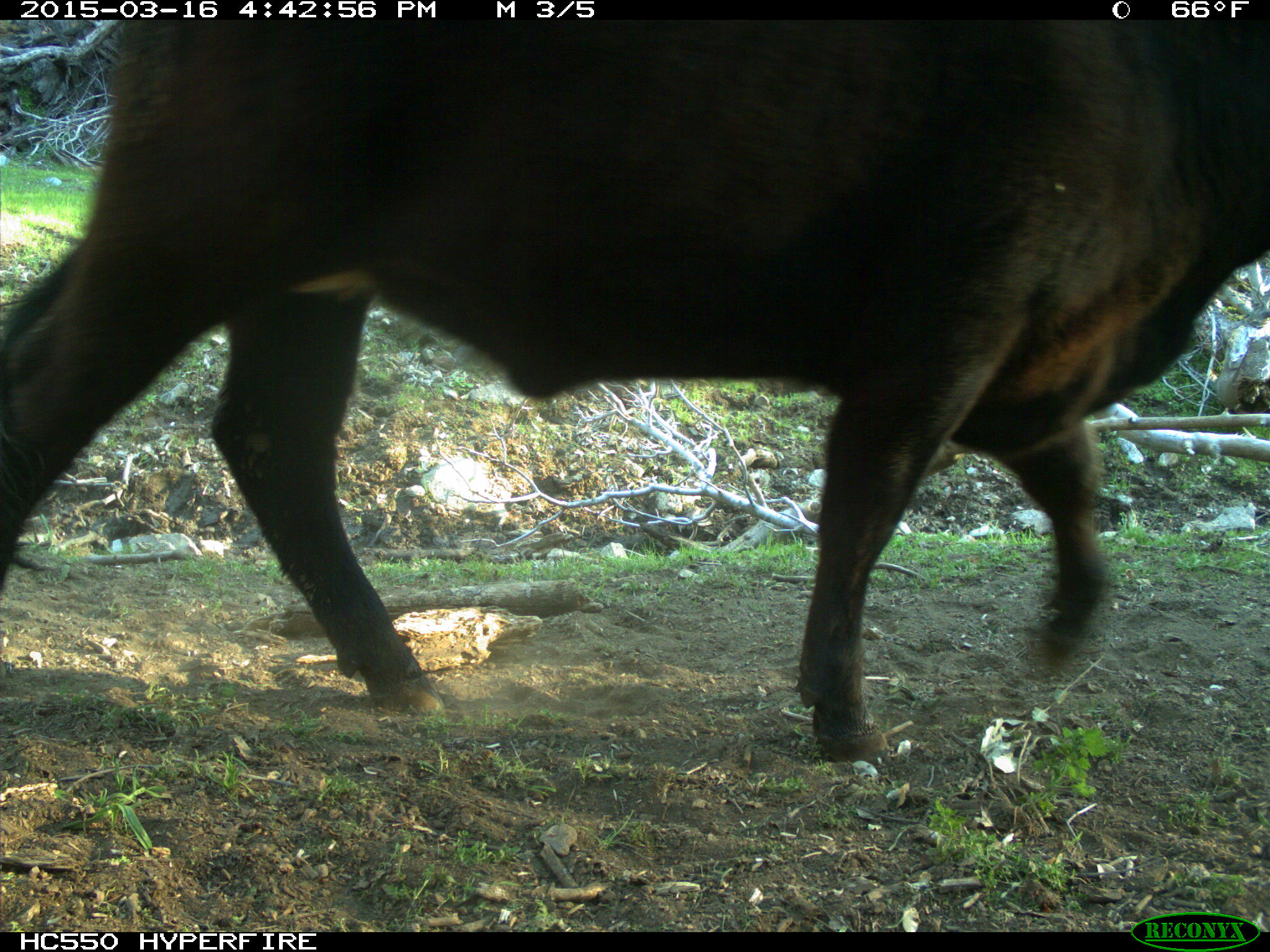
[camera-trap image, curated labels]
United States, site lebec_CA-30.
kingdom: Animalia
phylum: Chordata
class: Mammalia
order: Artiodactyla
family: Bovidae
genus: Bos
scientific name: Bos taurus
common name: domestic cow